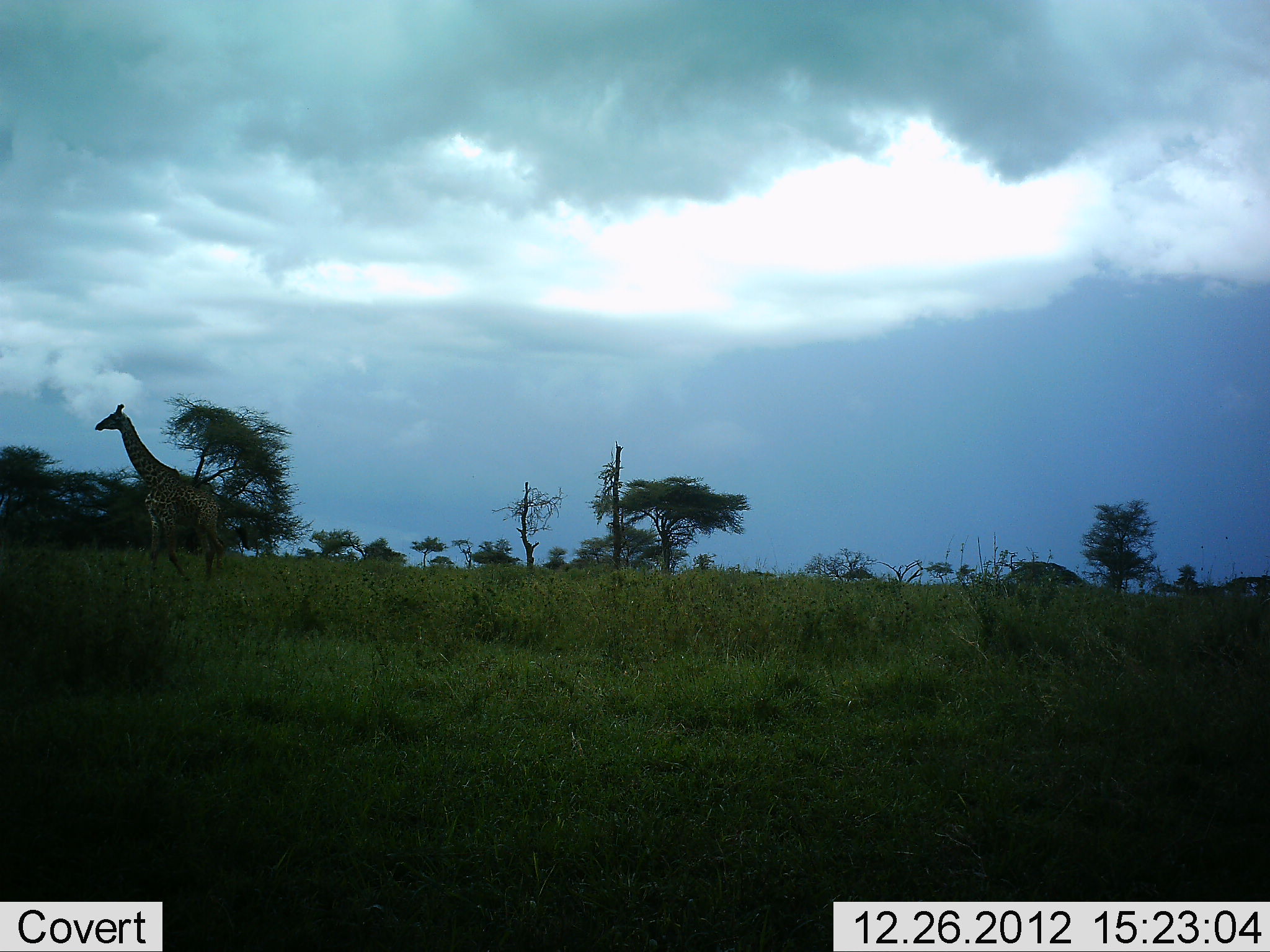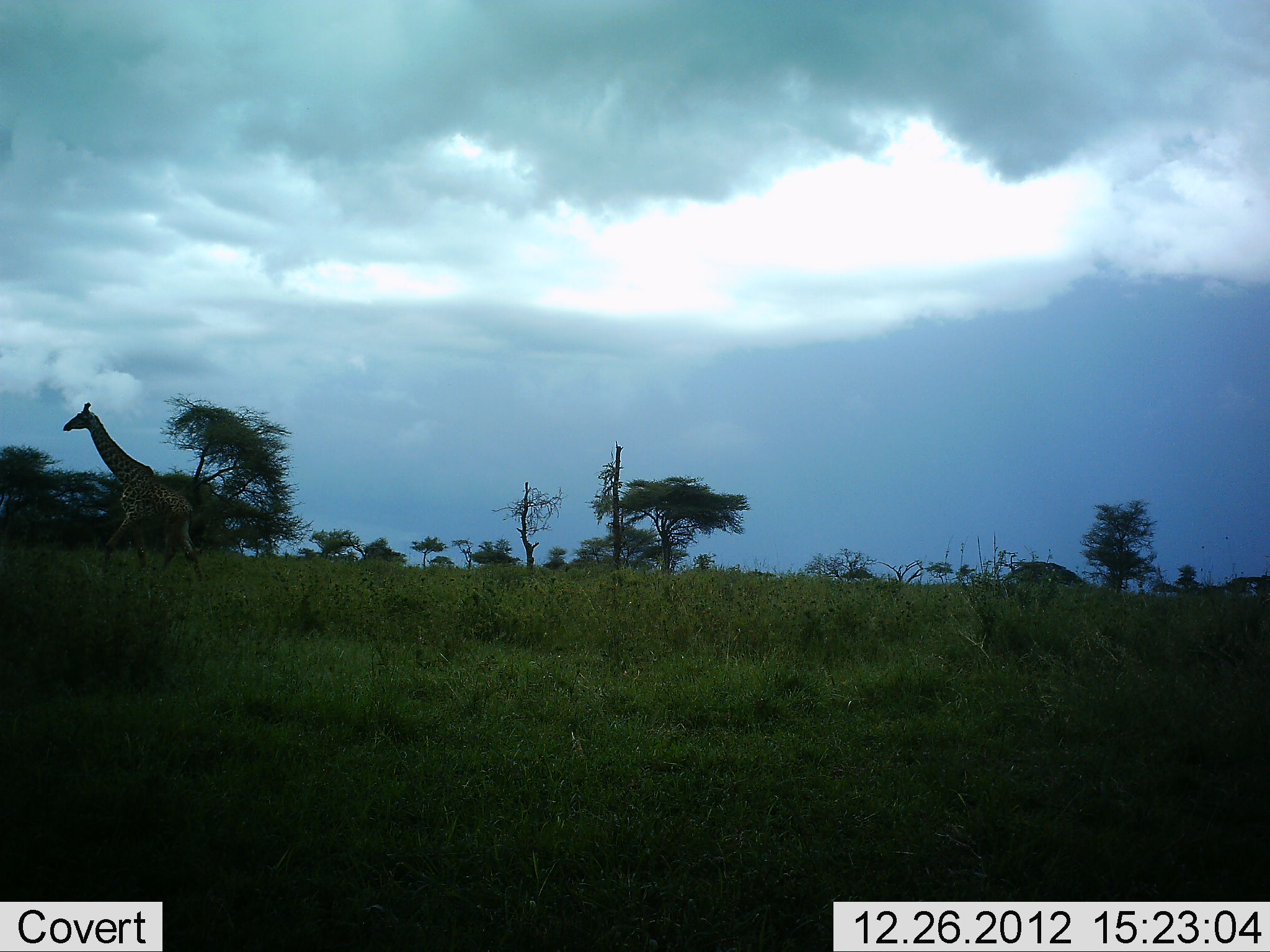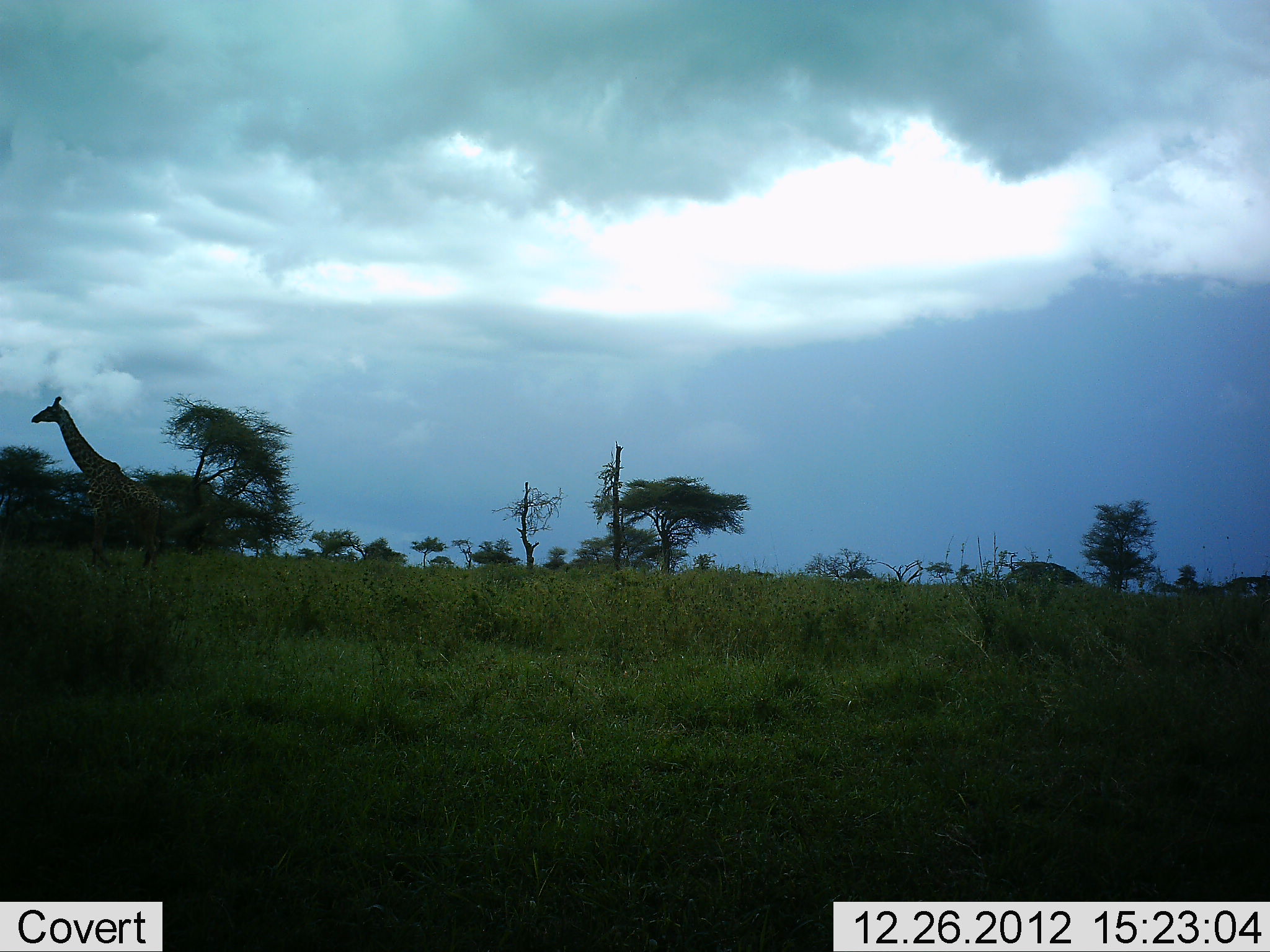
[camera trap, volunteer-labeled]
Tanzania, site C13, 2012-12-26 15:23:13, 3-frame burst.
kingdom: Animalia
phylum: Chordata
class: Mammalia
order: Artiodactyla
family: Giraffidae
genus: Giraffa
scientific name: Giraffa camelopardalis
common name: giraffe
Giraffe (Giraffa camelopardalis), count 1. Behavior (volunteer vote fractions): standing 4%, resting 0%, moving 100%, interacting 0%. Young present (vote fraction): 0%. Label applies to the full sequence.